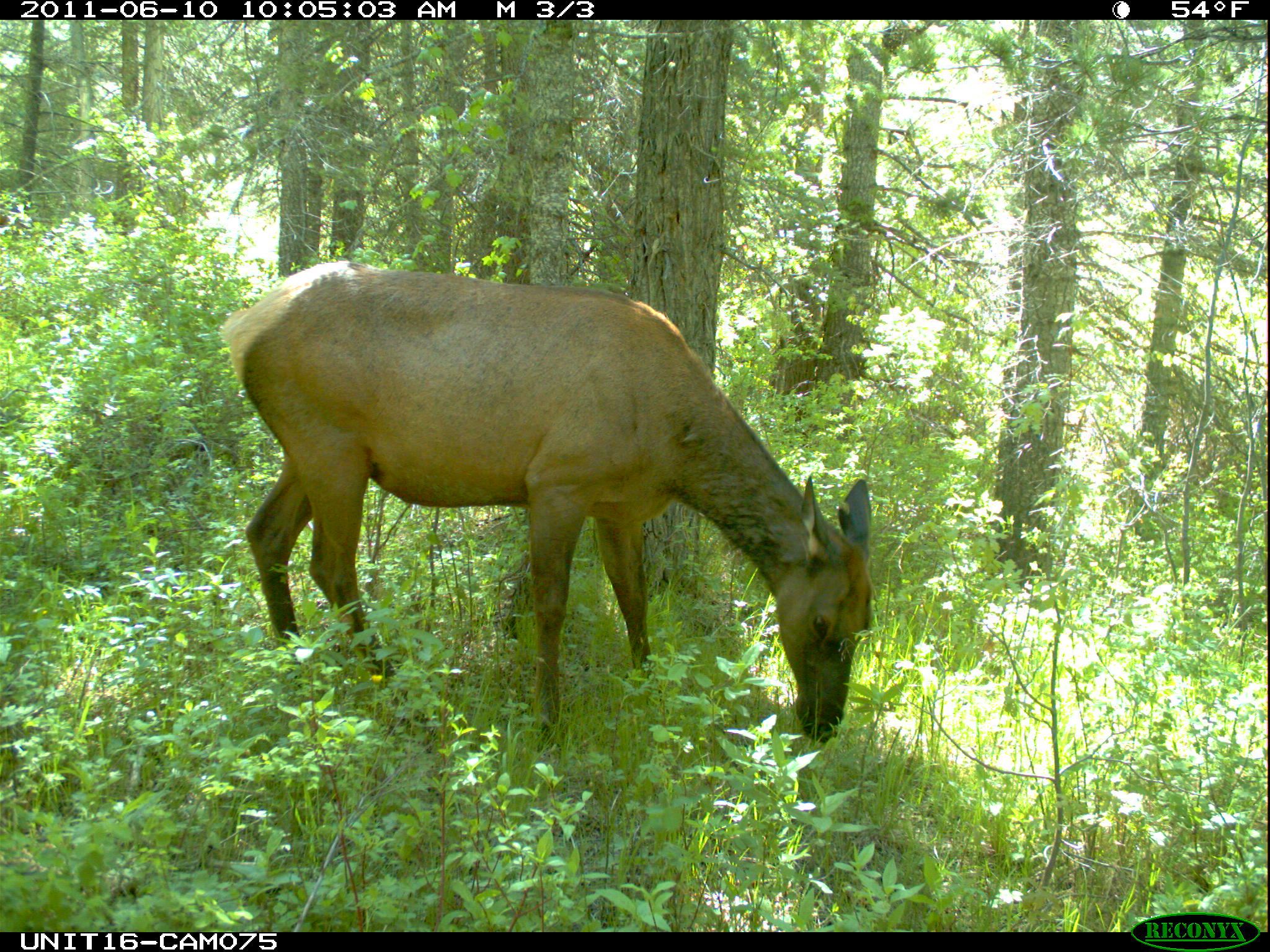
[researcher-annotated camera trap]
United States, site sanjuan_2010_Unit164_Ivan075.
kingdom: Animalia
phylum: Chordata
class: Mammalia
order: Artiodactyla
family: Cervidae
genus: Cervus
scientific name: Cervus elaphus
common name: red deer